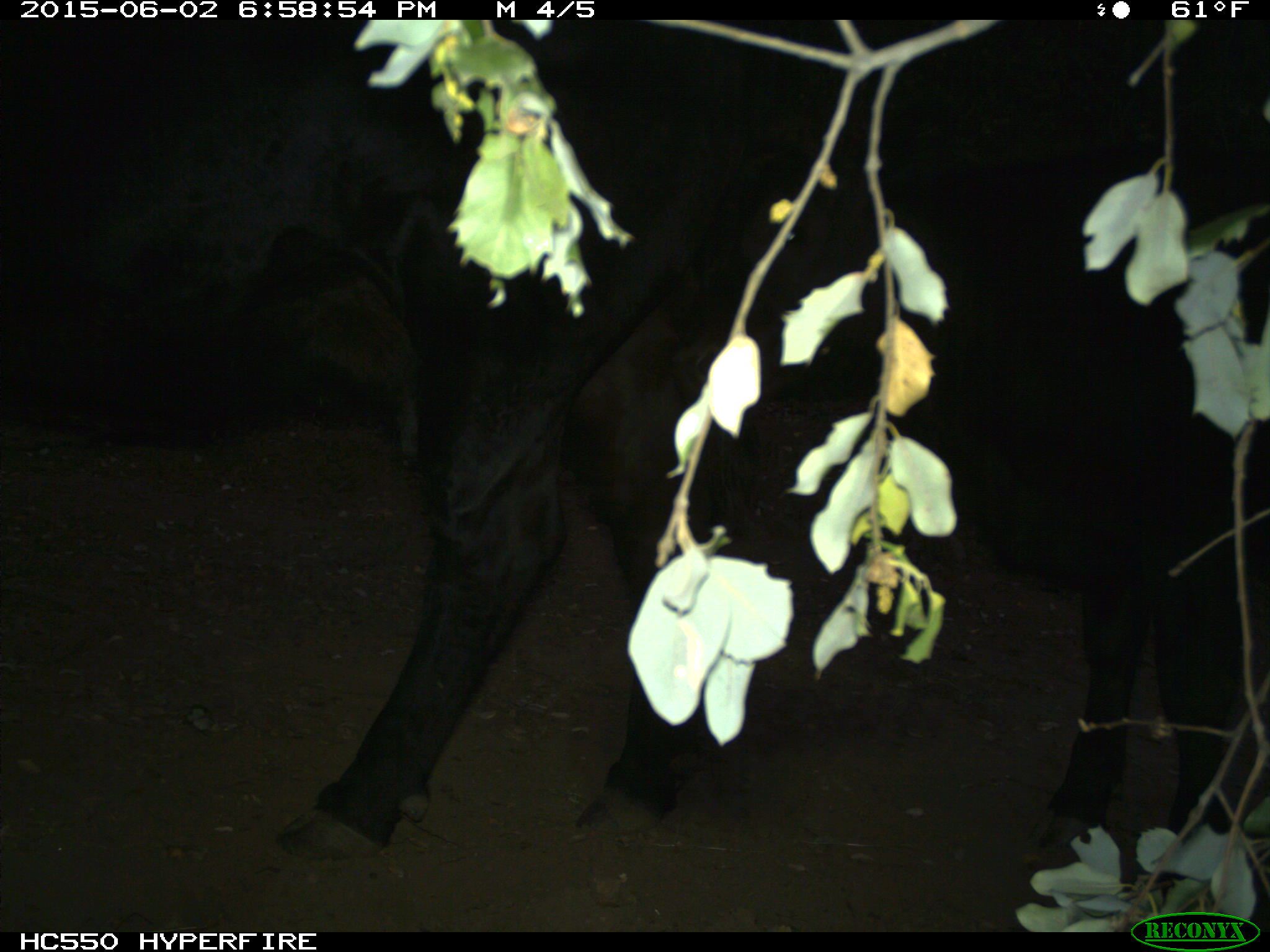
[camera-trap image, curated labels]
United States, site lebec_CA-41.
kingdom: Animalia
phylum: Chordata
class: Mammalia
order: Artiodactyla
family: Bovidae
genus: Bos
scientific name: Bos taurus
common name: domestic cow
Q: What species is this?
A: Bos taurus (domestic cow).